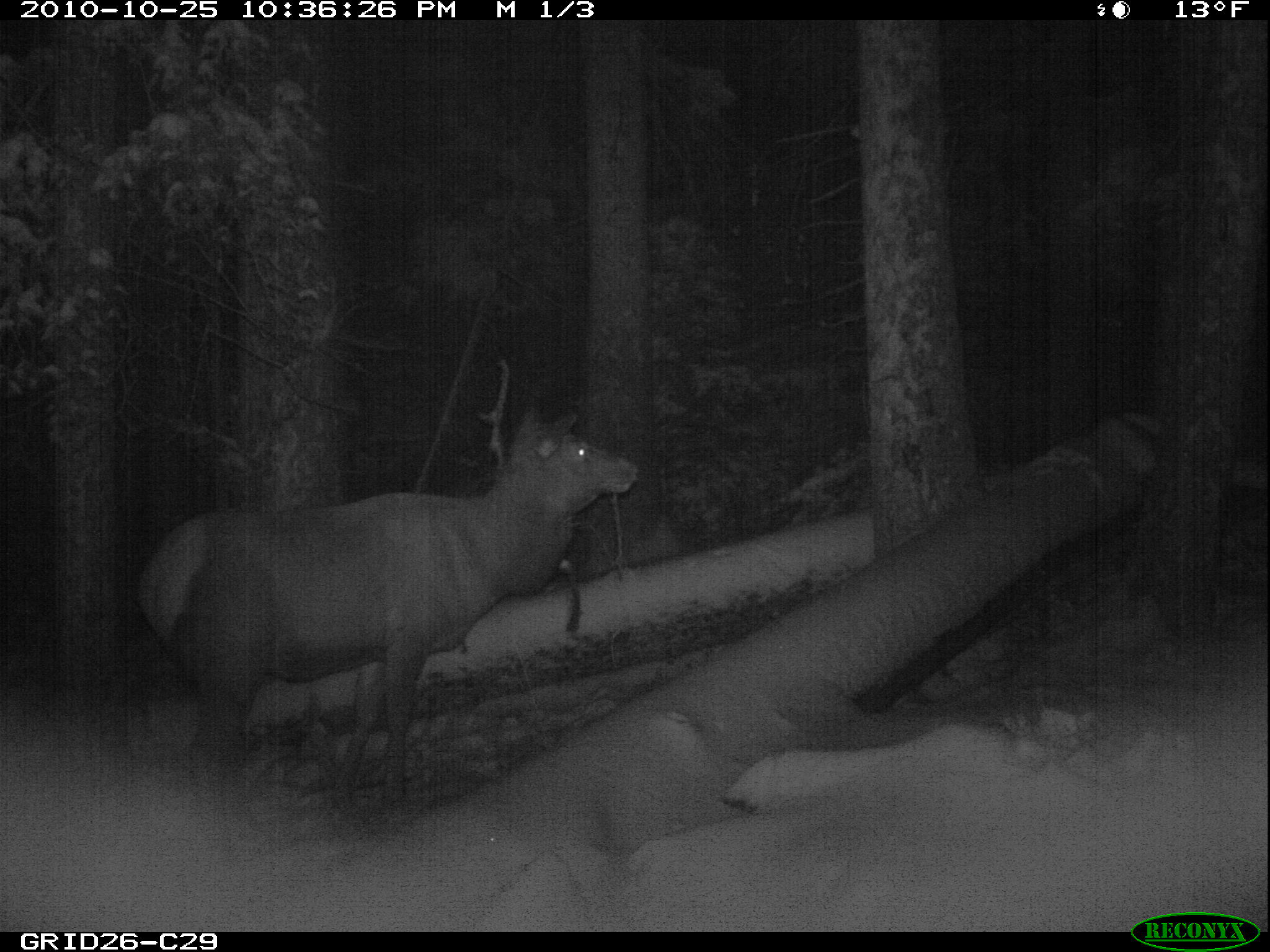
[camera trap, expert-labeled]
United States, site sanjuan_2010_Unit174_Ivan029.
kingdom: Animalia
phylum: Chordata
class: Mammalia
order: Artiodactyla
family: Cervidae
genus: Cervus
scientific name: Cervus elaphus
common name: red deer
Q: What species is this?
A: Cervus elaphus (red deer).